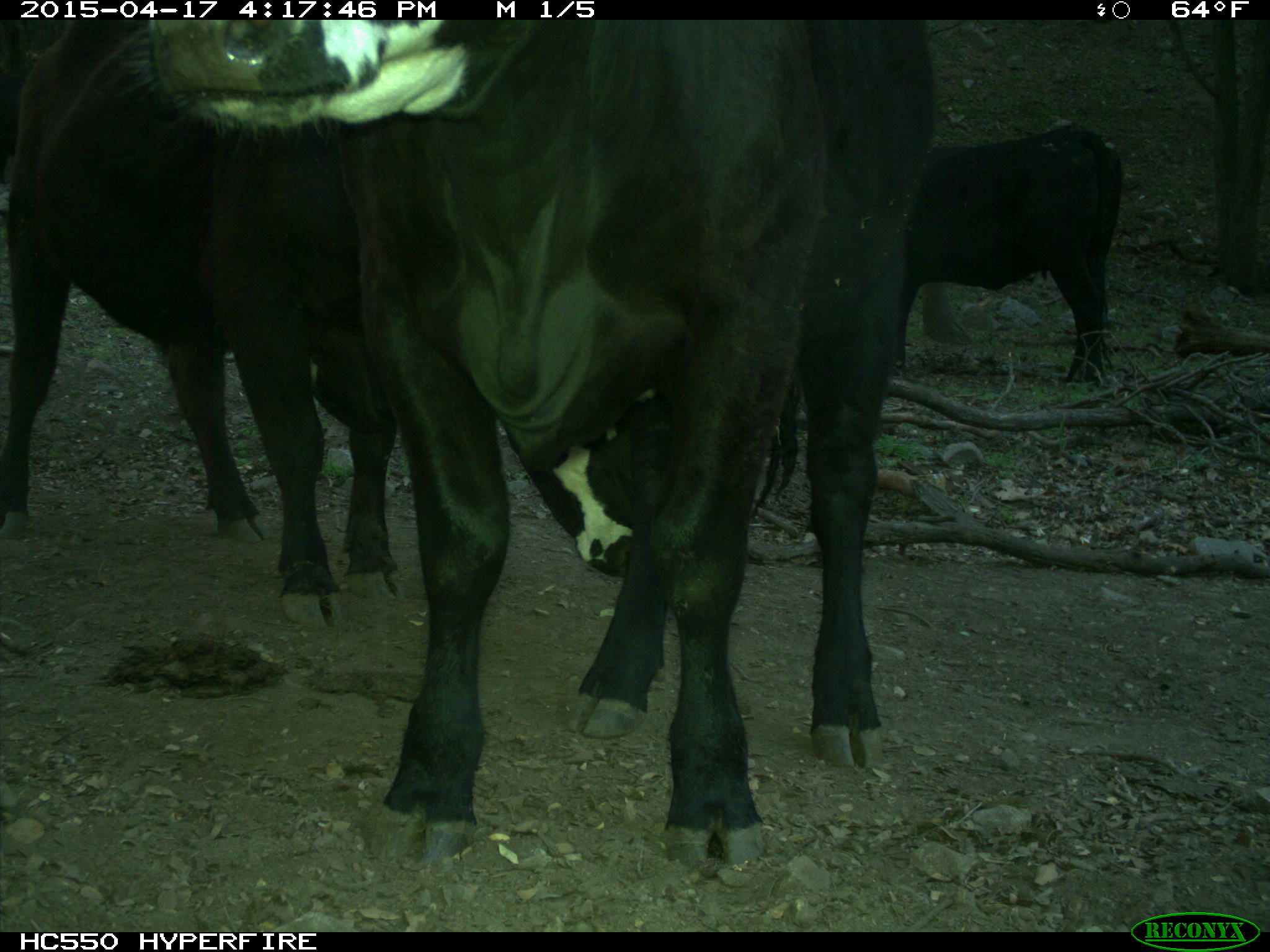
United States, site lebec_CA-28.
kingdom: Animalia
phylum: Chordata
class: Mammalia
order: Artiodactyla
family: Bovidae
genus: Bos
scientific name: Bos taurus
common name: domestic cow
Bos taurus (domestic cow).